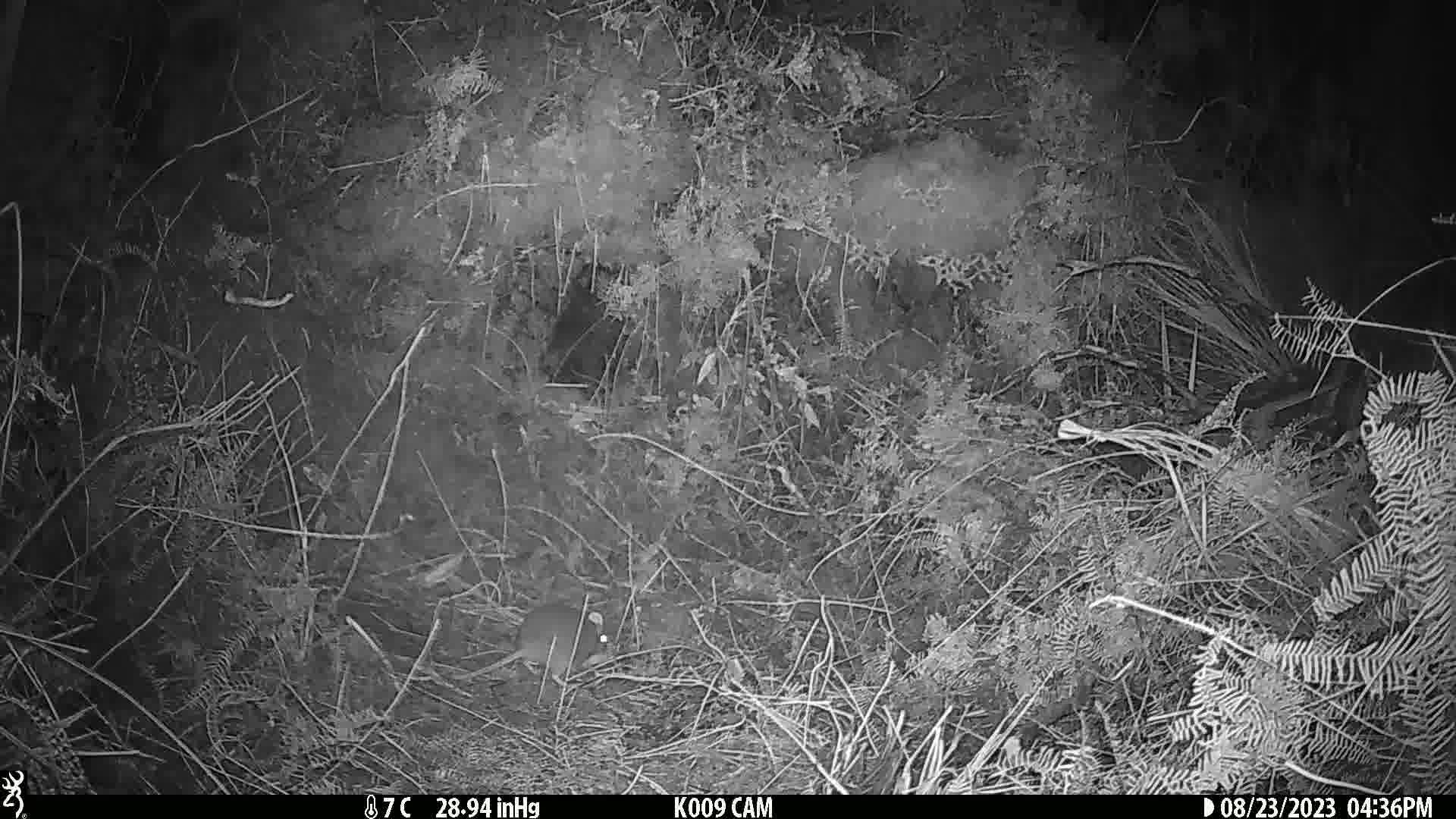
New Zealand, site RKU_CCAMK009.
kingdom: Animalia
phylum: Chordata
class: Mammalia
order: Rodentia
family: Muridae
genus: Rattus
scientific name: Rattus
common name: rat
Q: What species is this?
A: Rat (Rattus).